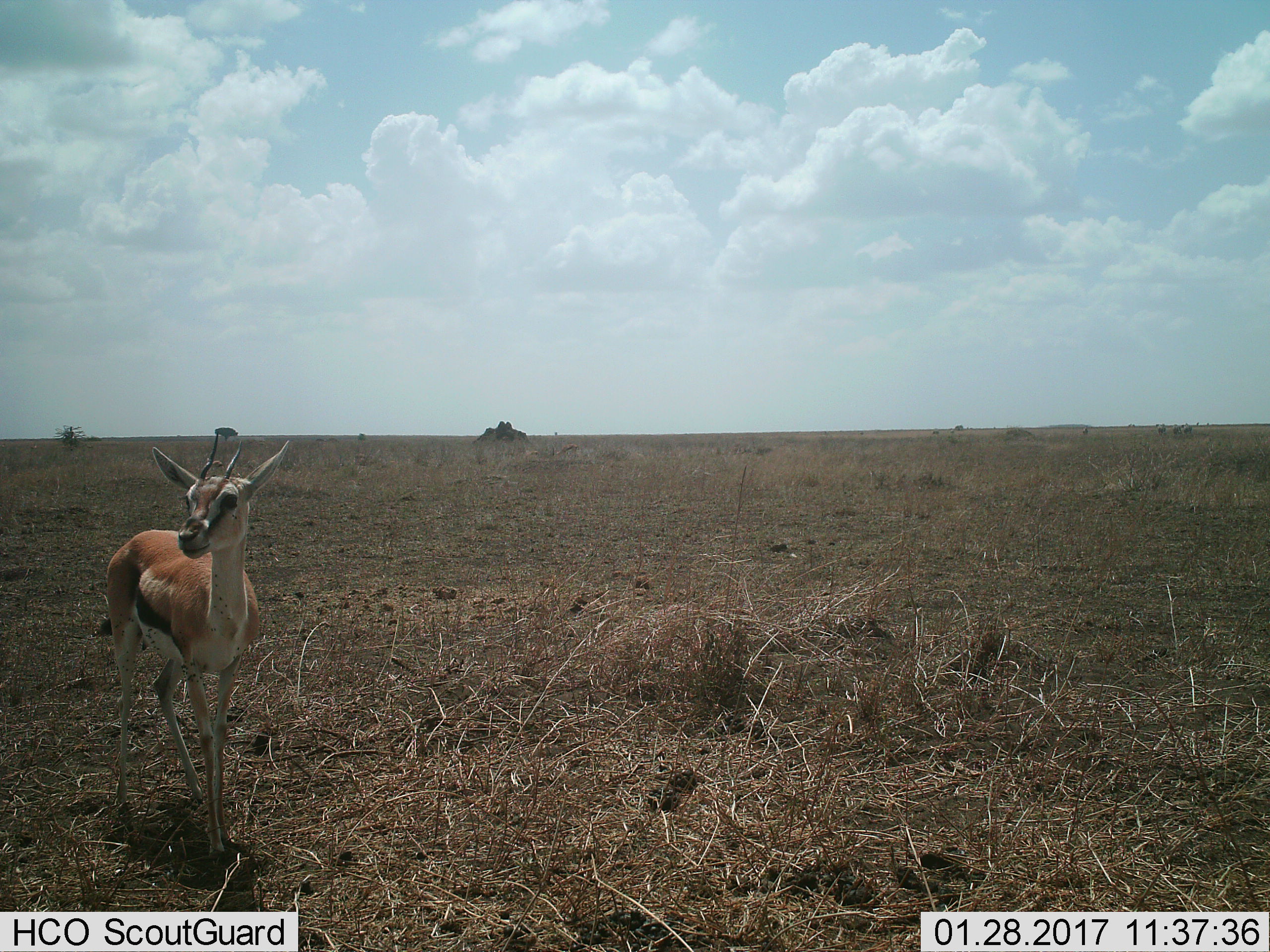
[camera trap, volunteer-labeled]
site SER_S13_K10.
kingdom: Animalia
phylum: Chordata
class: Mammalia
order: Artiodactyla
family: Bovidae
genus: Eudorcas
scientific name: Eudorcas thomsonii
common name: thomson's gazelle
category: gazellethomsons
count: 1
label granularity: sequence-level